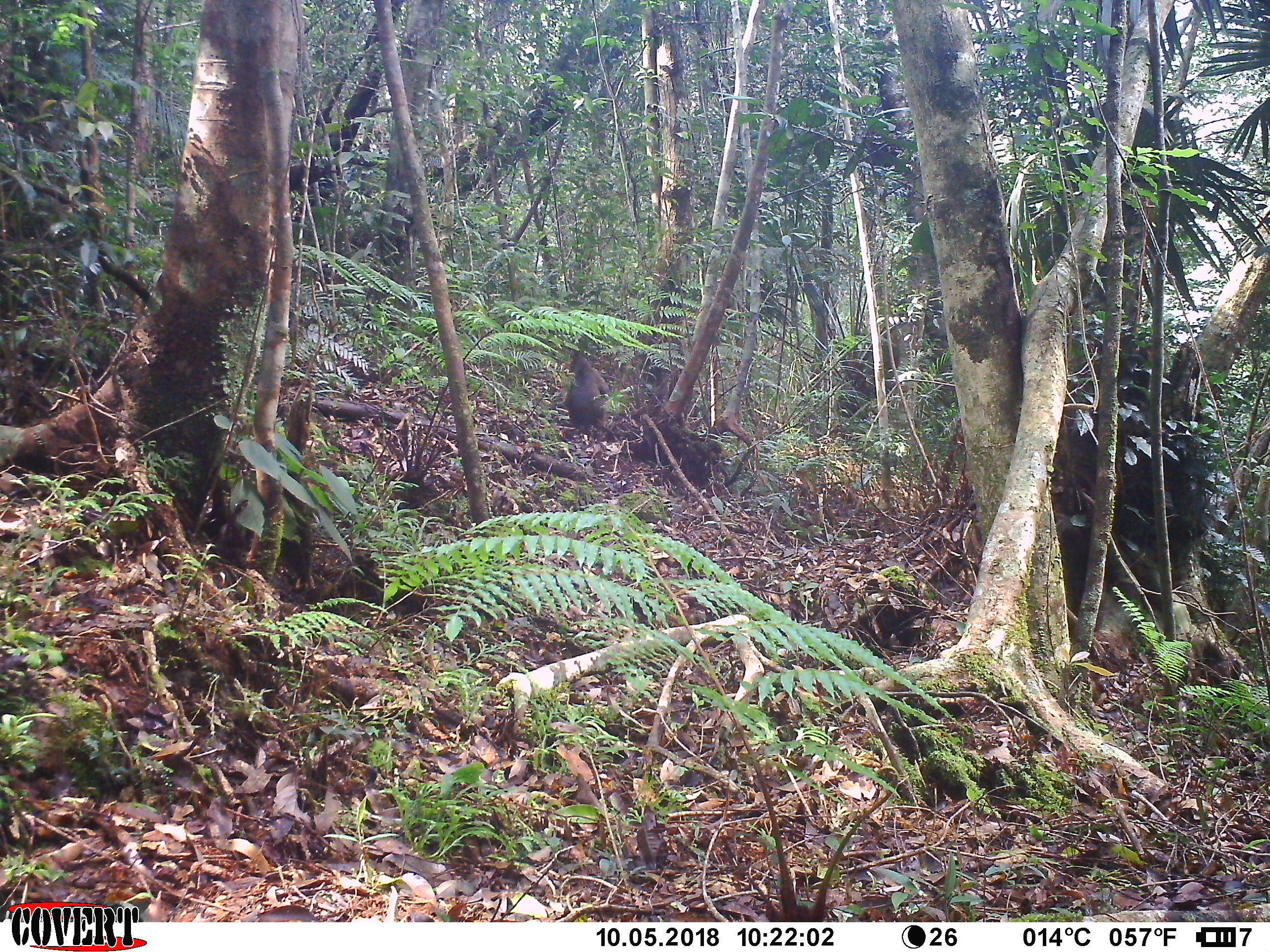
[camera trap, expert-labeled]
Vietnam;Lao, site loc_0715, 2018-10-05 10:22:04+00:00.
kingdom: Animalia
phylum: Chordata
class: Mammalia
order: Primates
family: Cercopithecidae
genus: Macaca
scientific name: Macaca arctoides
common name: stump-tailed macaque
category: stump tailed macaque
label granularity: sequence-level